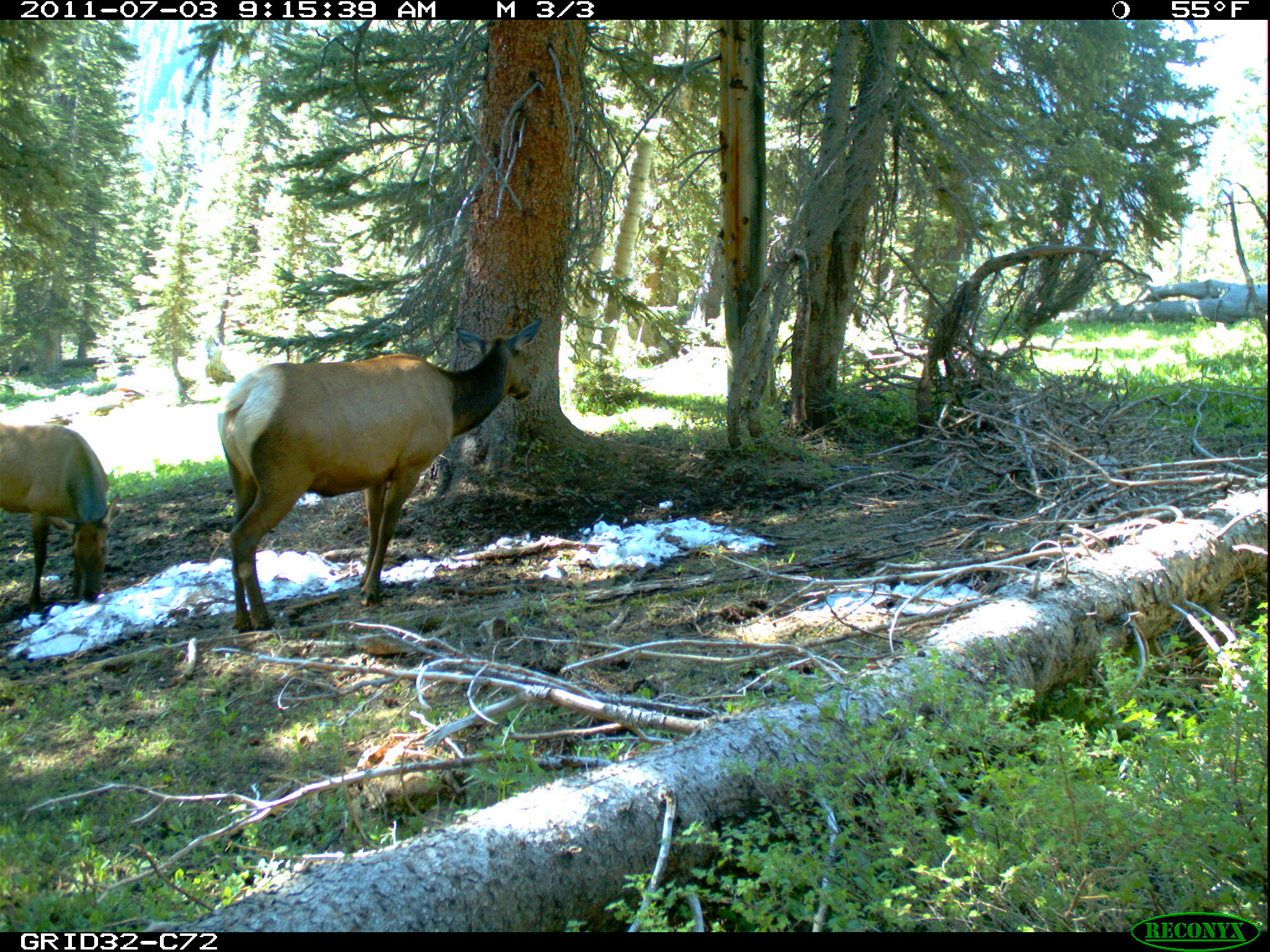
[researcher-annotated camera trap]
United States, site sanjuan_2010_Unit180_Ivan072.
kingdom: Animalia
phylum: Chordata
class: Mammalia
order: Artiodactyla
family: Cervidae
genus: Cervus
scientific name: Cervus elaphus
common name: red deer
Cervus elaphus (red deer).